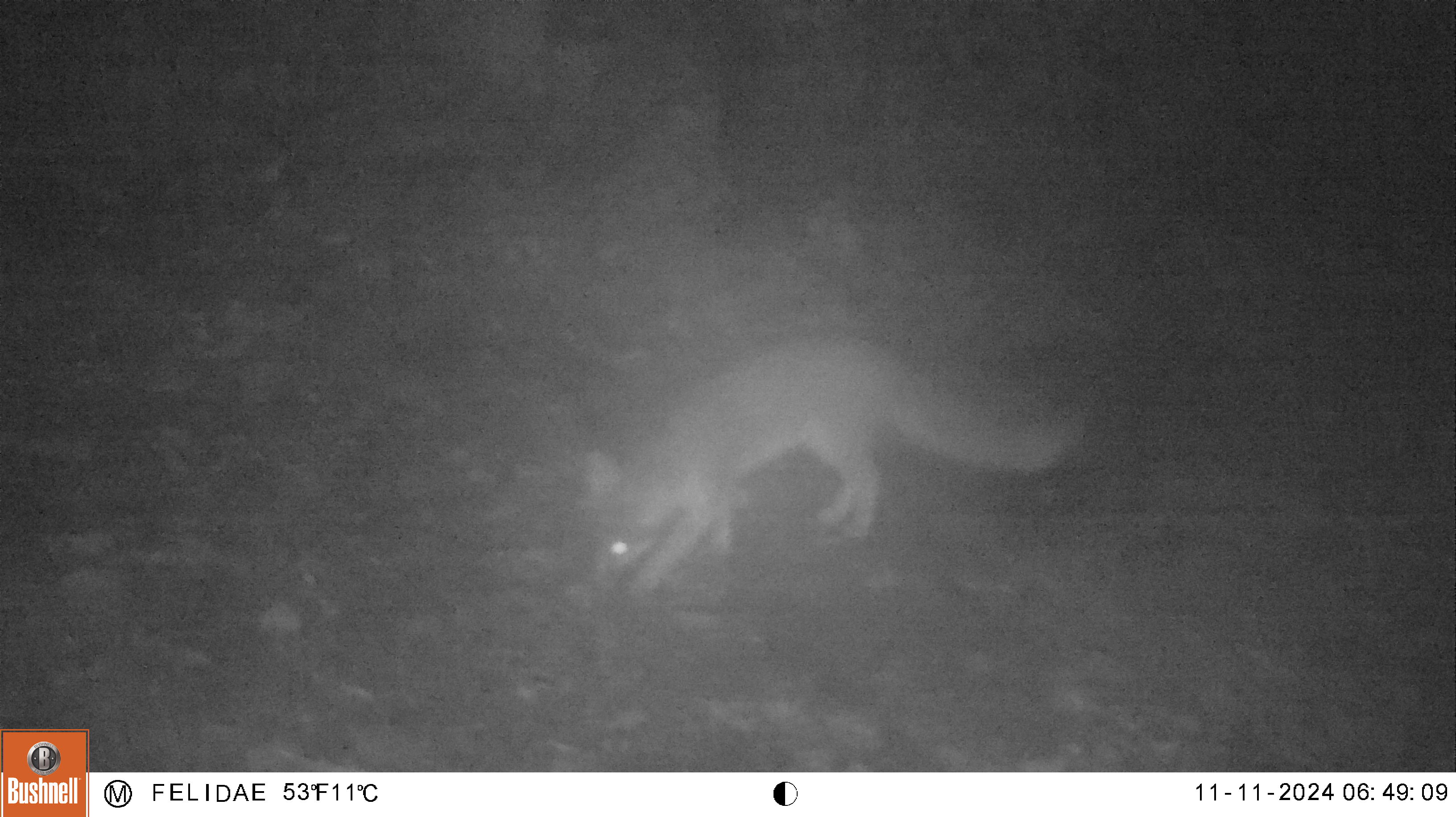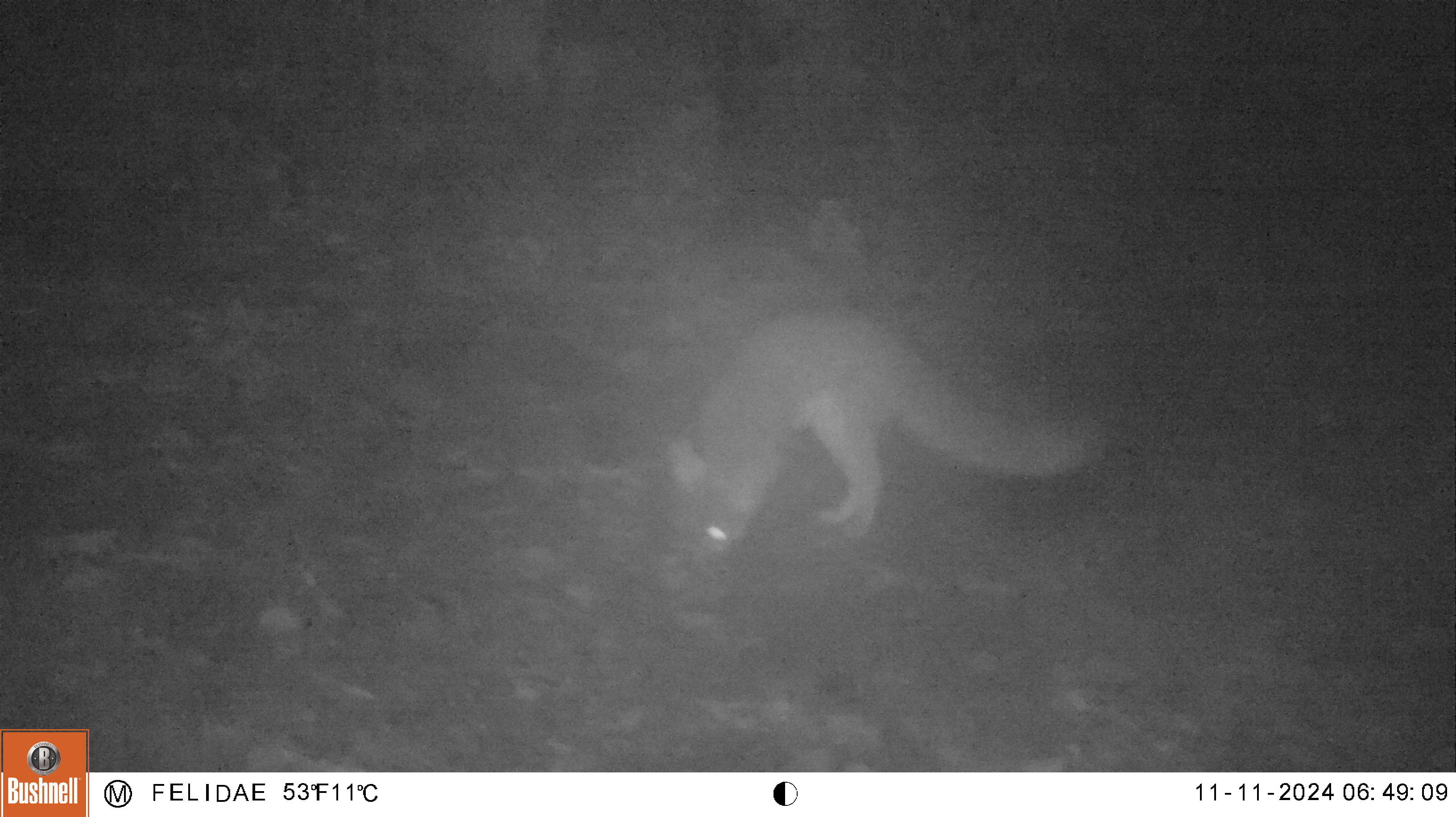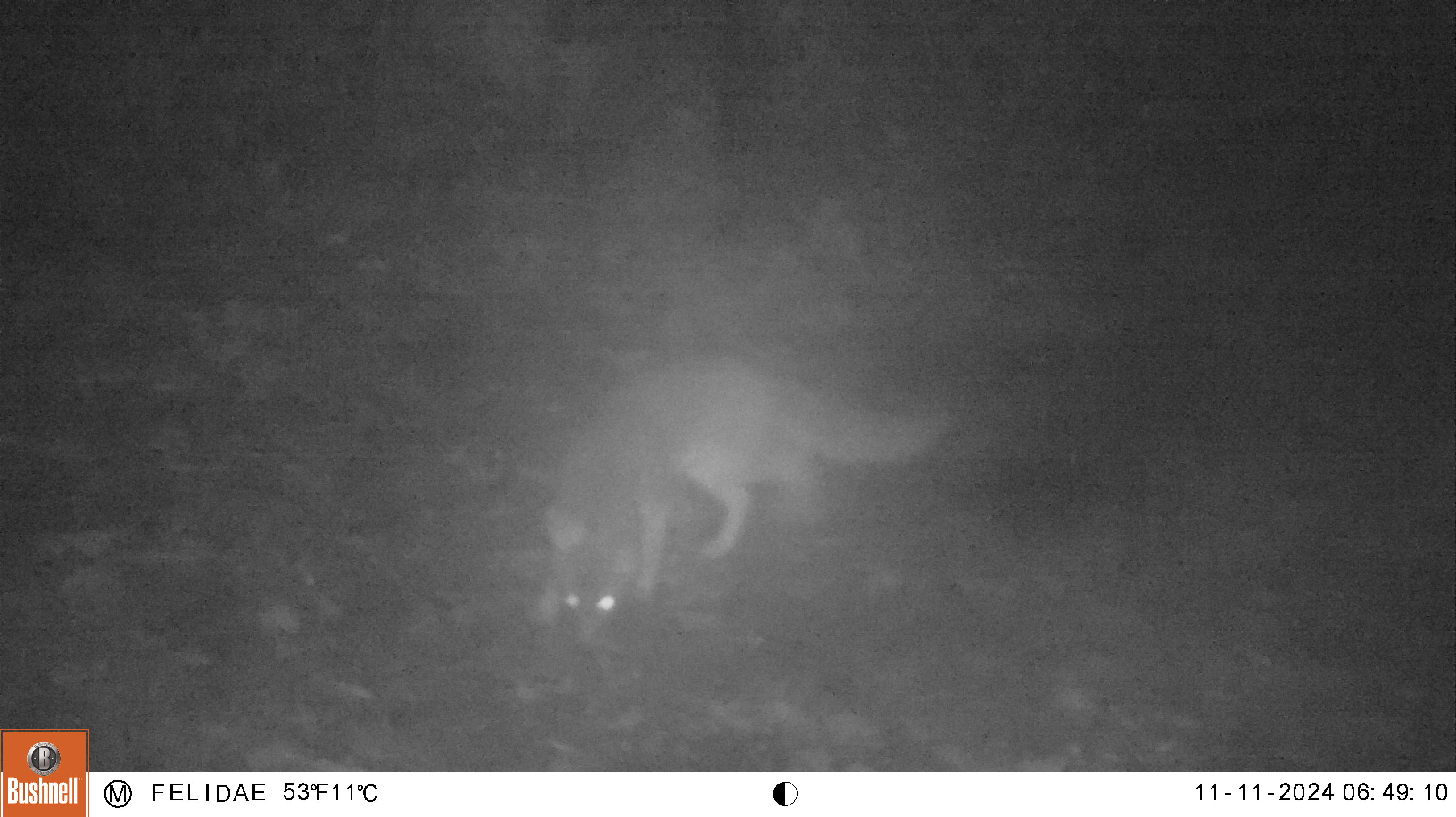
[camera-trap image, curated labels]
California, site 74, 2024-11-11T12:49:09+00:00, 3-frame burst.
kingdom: Animalia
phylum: Chordata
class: Mammalia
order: Carnivora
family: Canidae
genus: Urocyon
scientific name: Urocyon cinereoargenteus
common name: gray fox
Gray fox (Urocyon cinereoargenteus).